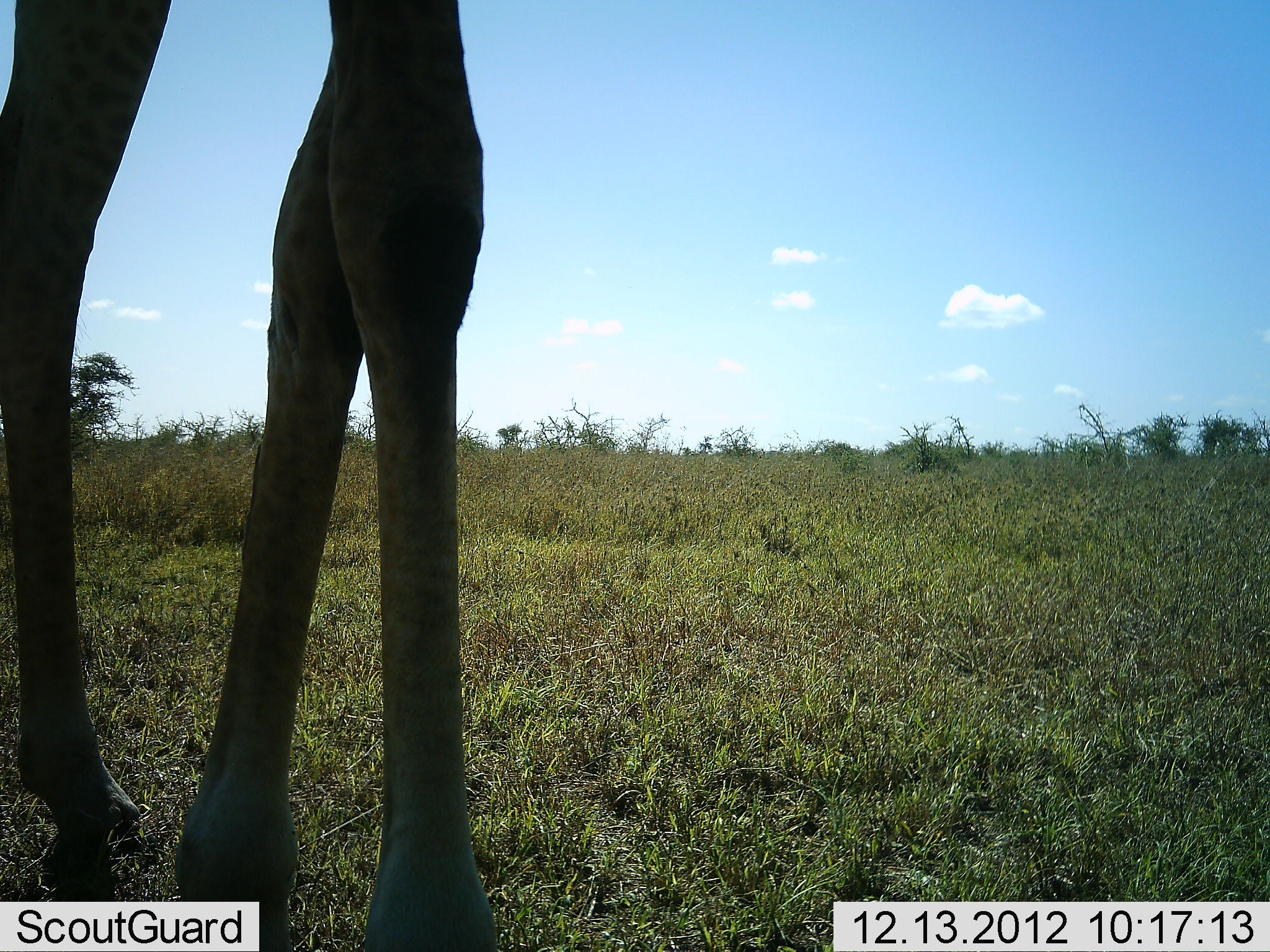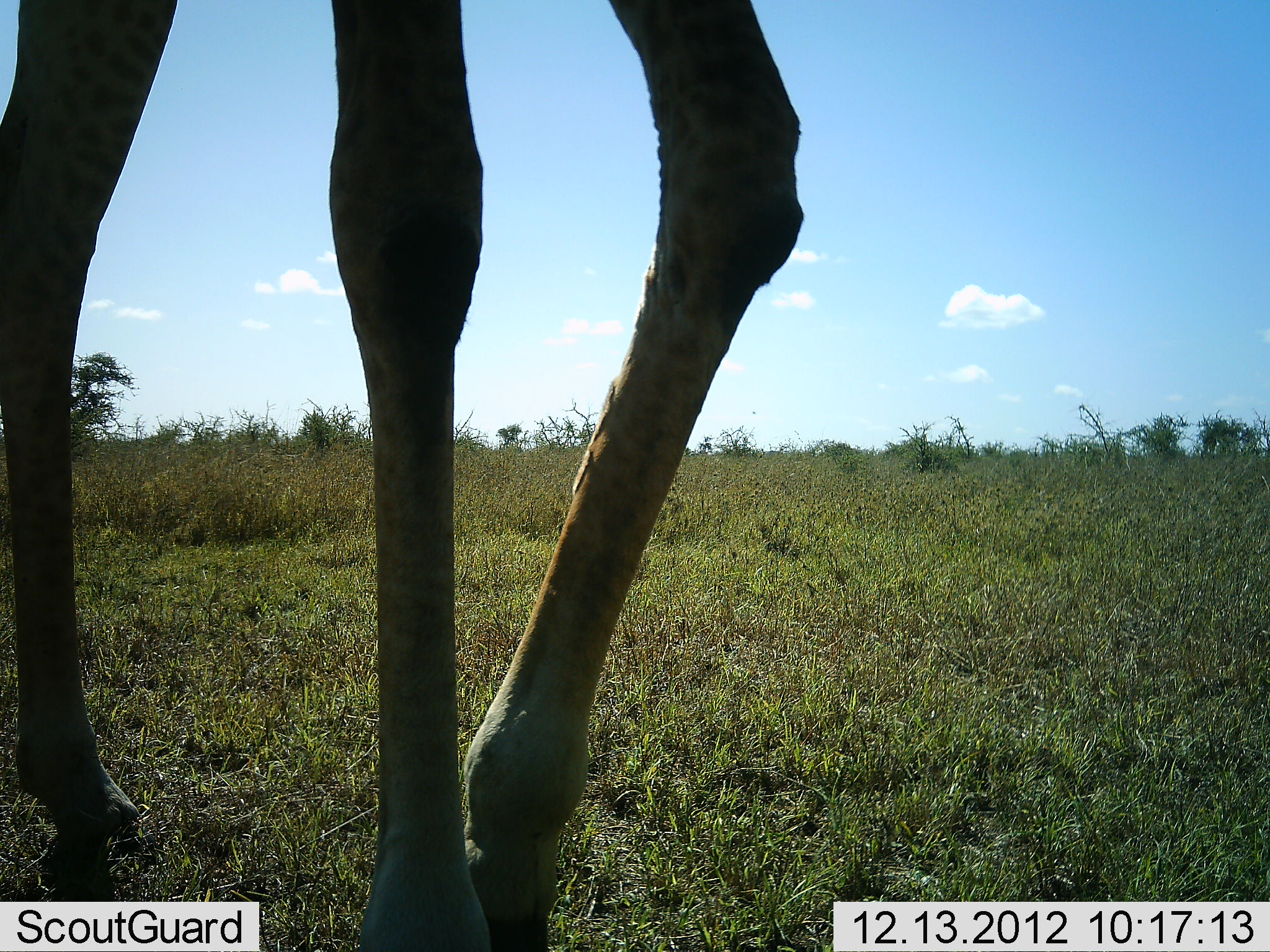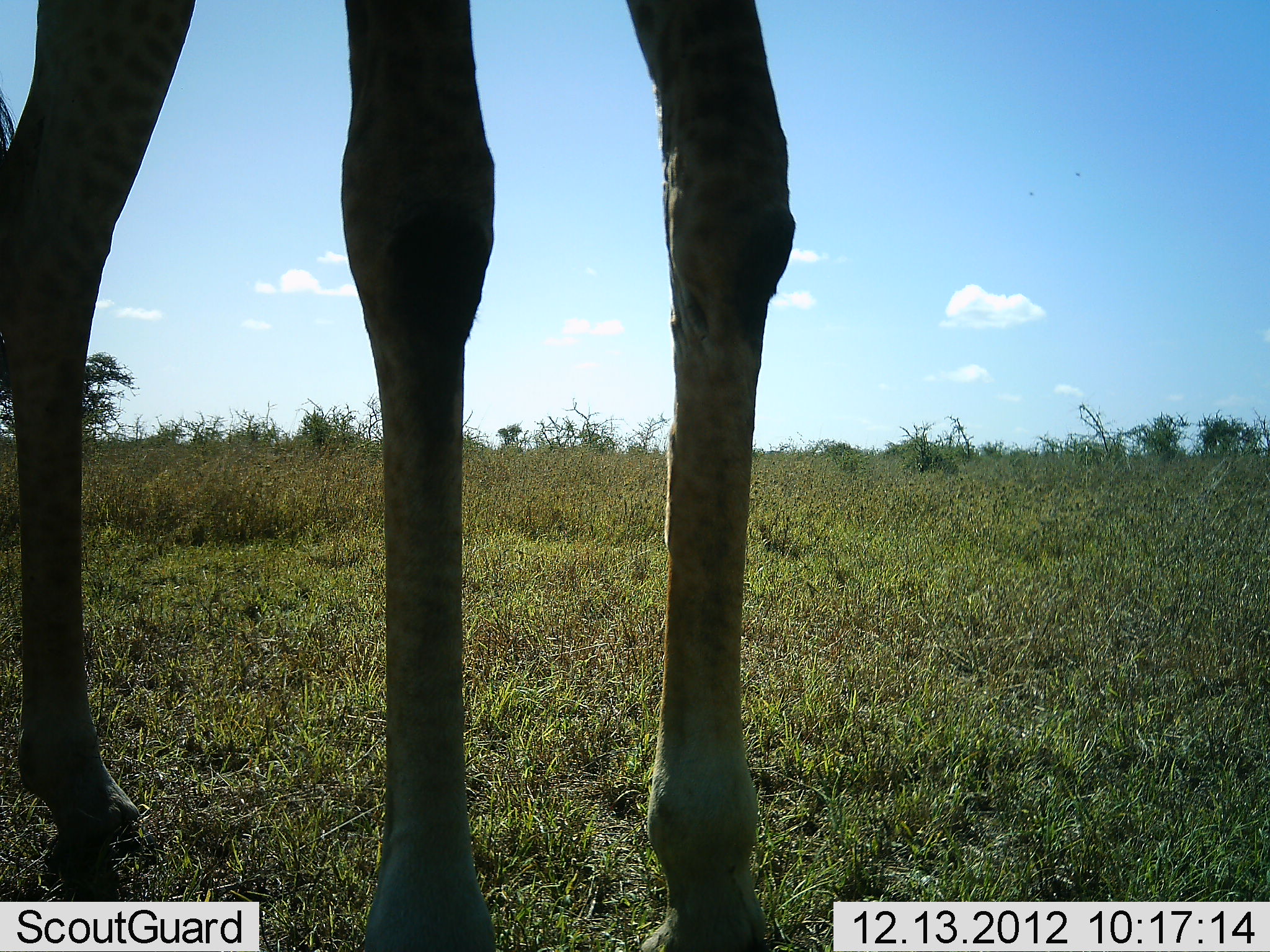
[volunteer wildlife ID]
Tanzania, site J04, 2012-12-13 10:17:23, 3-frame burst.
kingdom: Animalia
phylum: Chordata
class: Mammalia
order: Artiodactyla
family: Giraffidae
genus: Giraffa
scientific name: Giraffa camelopardalis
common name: giraffe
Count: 1.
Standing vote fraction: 59%.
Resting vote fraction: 0%.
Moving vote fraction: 47%.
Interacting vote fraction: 0%.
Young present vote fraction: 0%.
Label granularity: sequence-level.